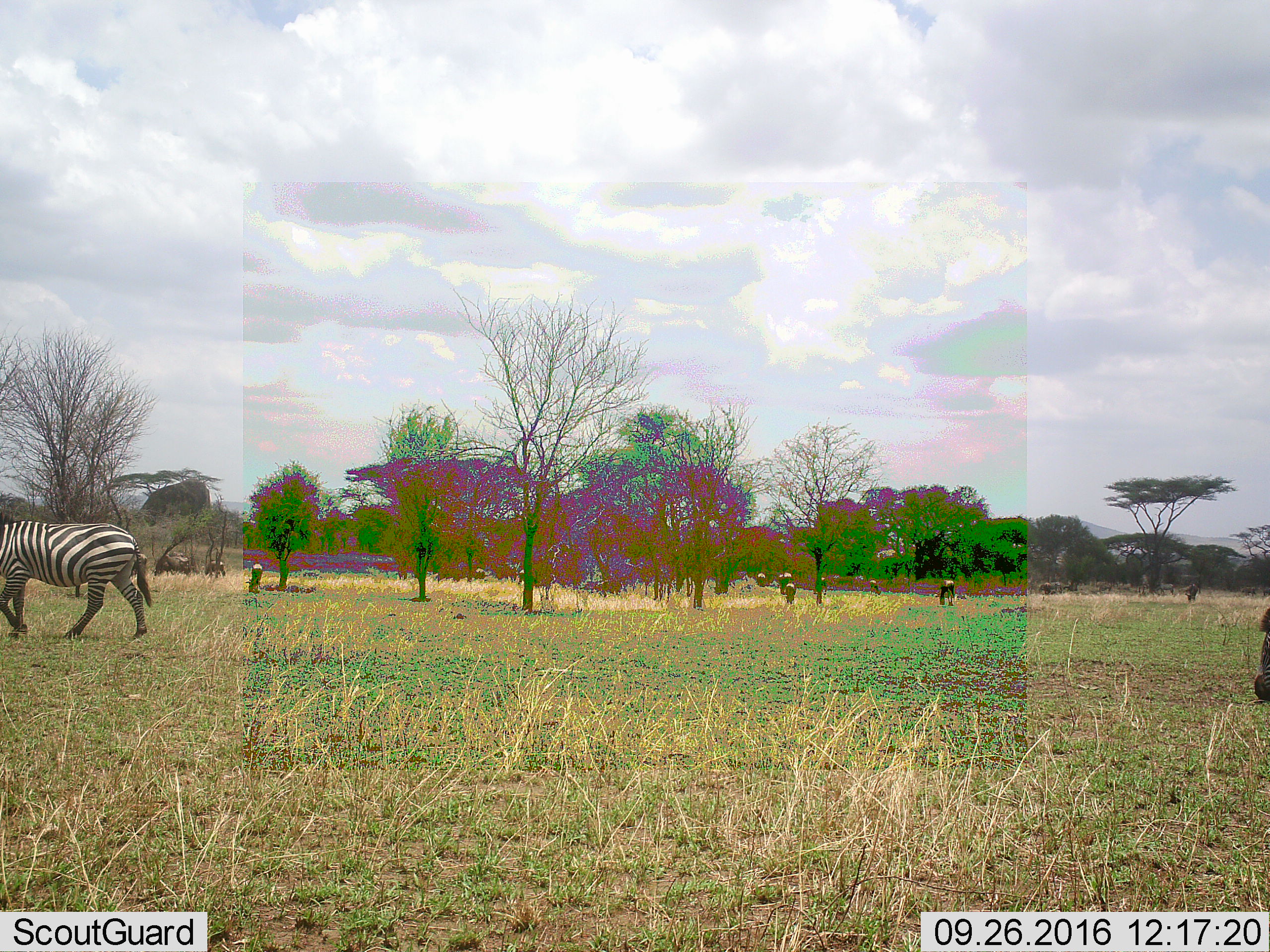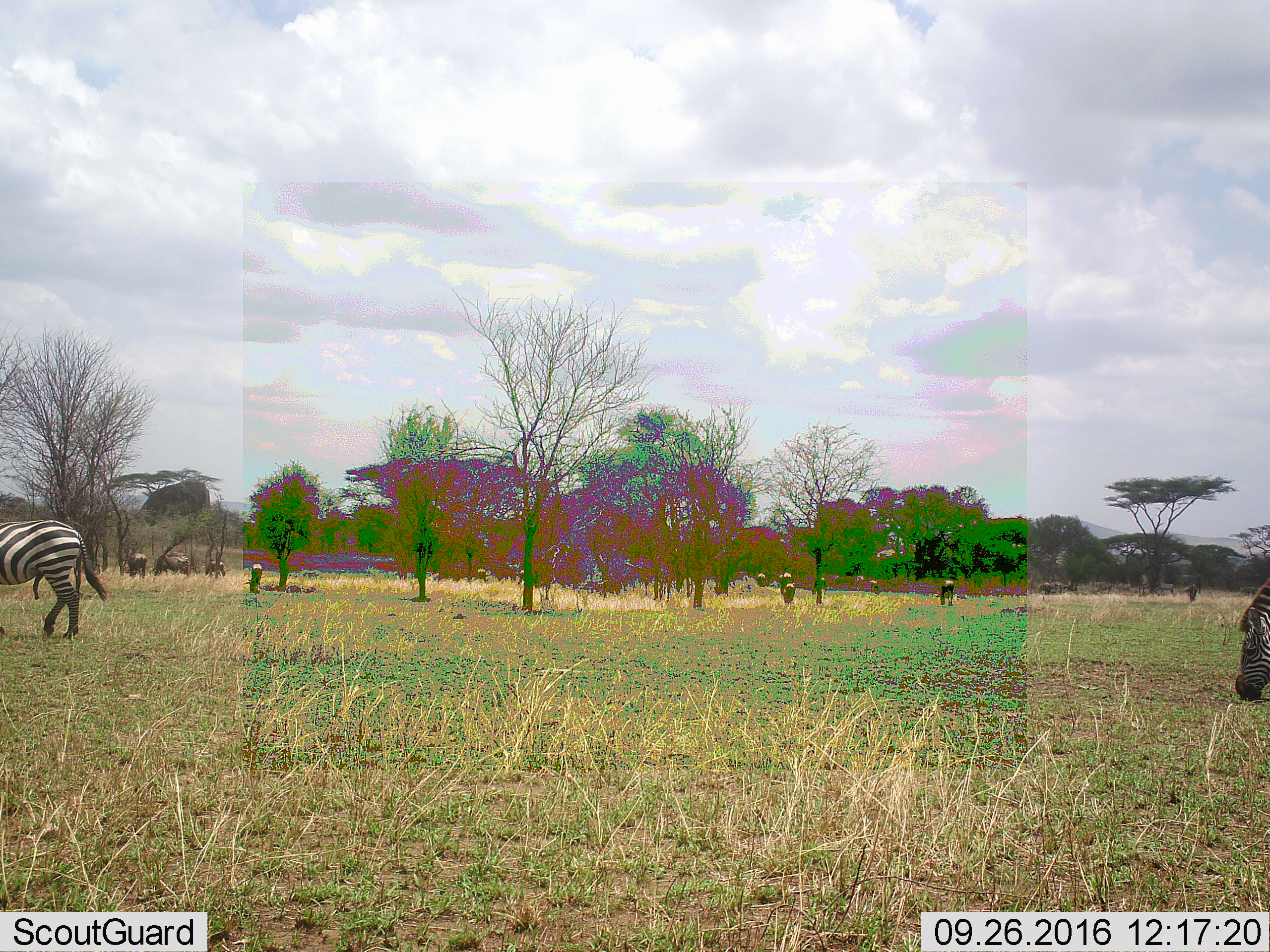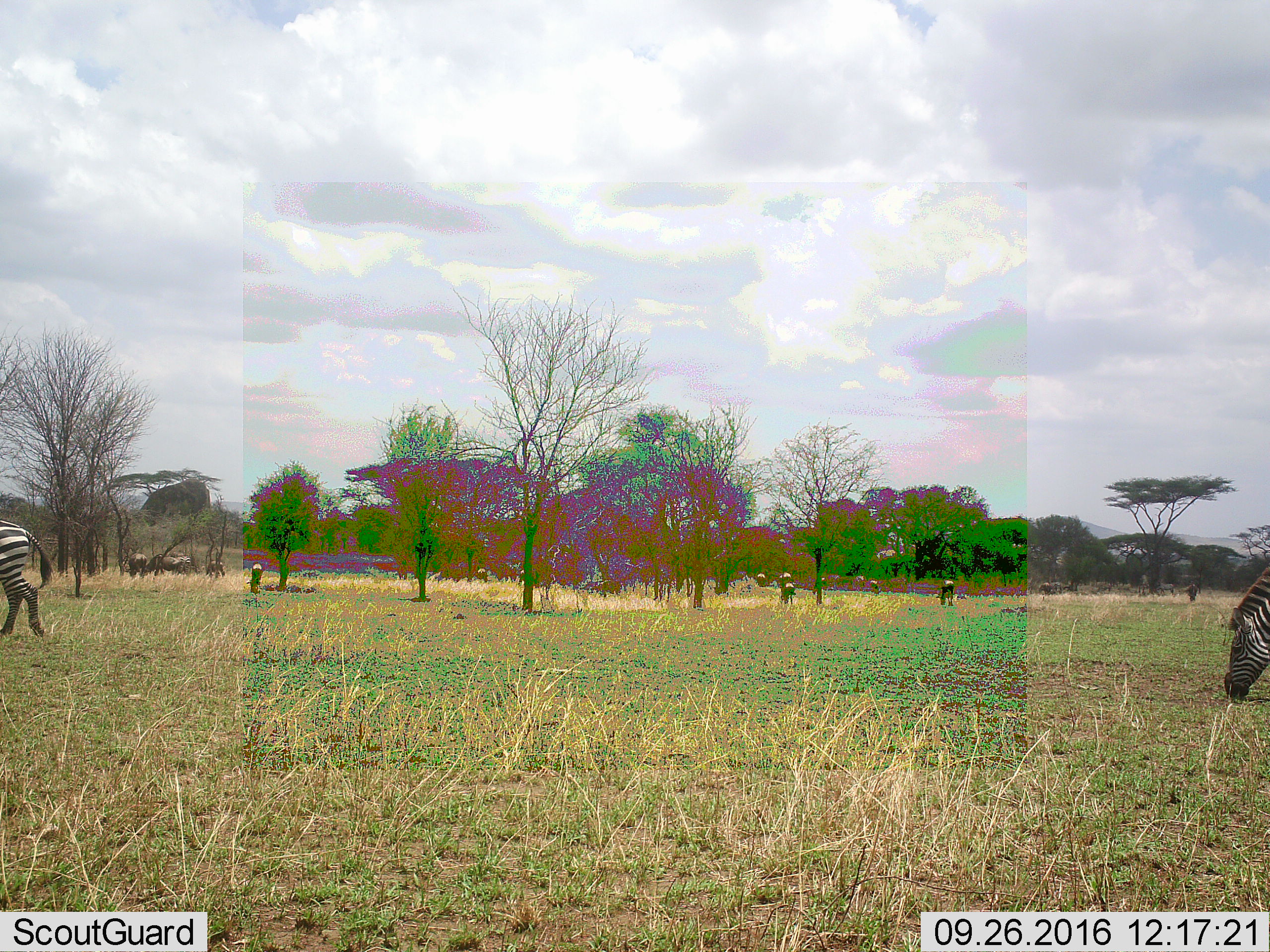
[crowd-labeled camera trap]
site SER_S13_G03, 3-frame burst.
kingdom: Animalia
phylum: Chordata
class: Mammalia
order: Perissodactyla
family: Equidae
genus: Equus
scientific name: Equus quagga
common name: plains zebra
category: zebraplains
Zebraplains (plains zebra) (Equus quagga), count 2. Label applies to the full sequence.